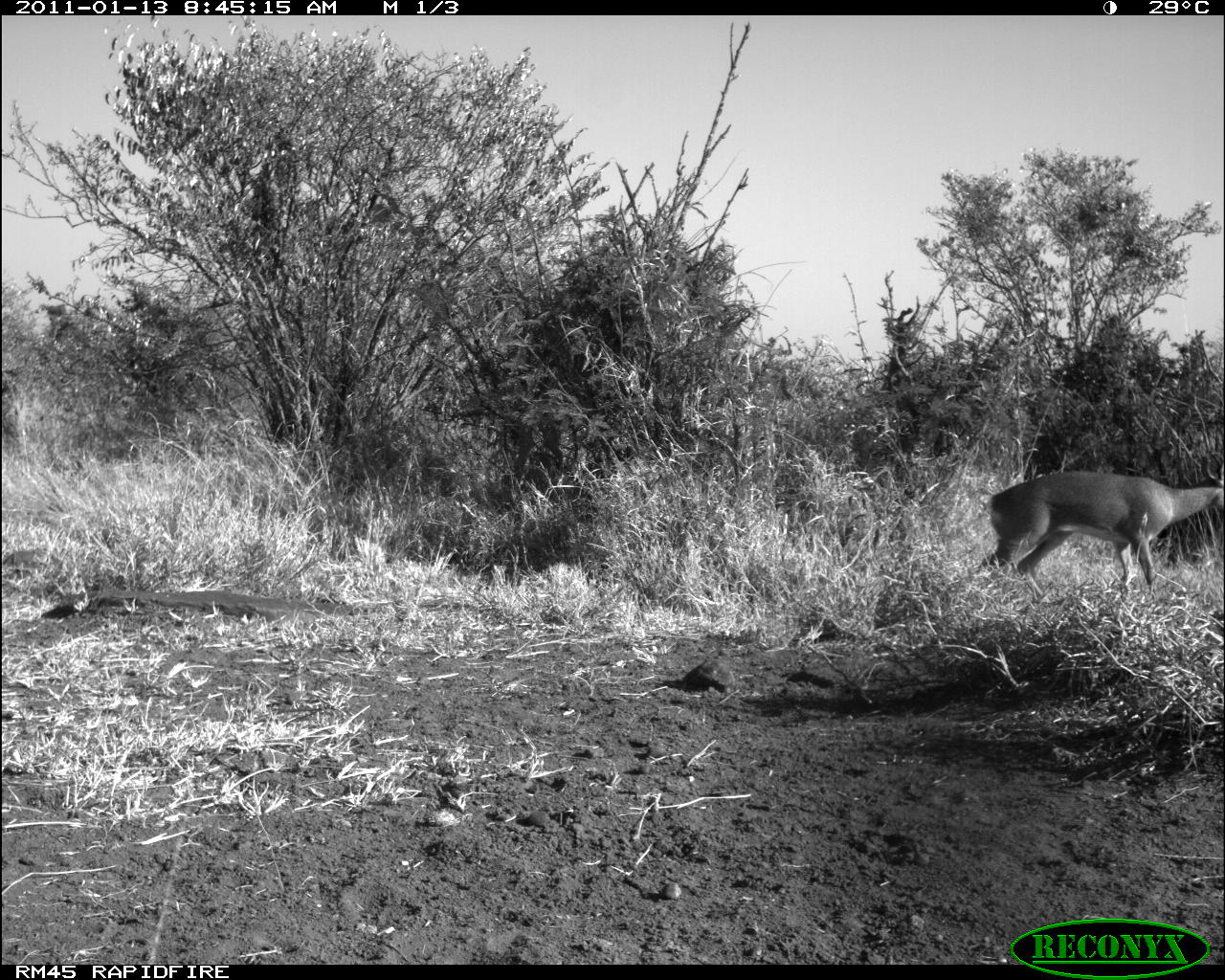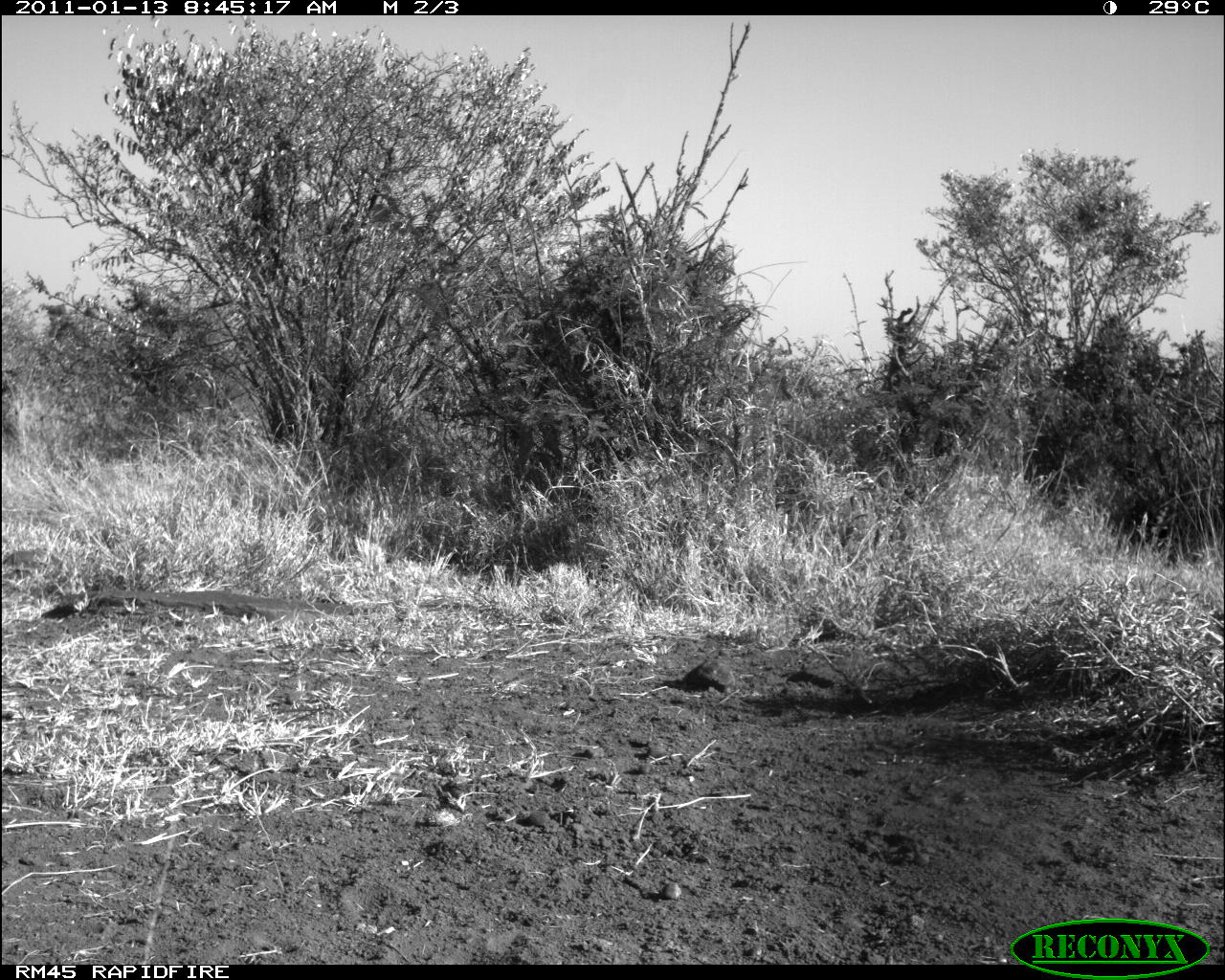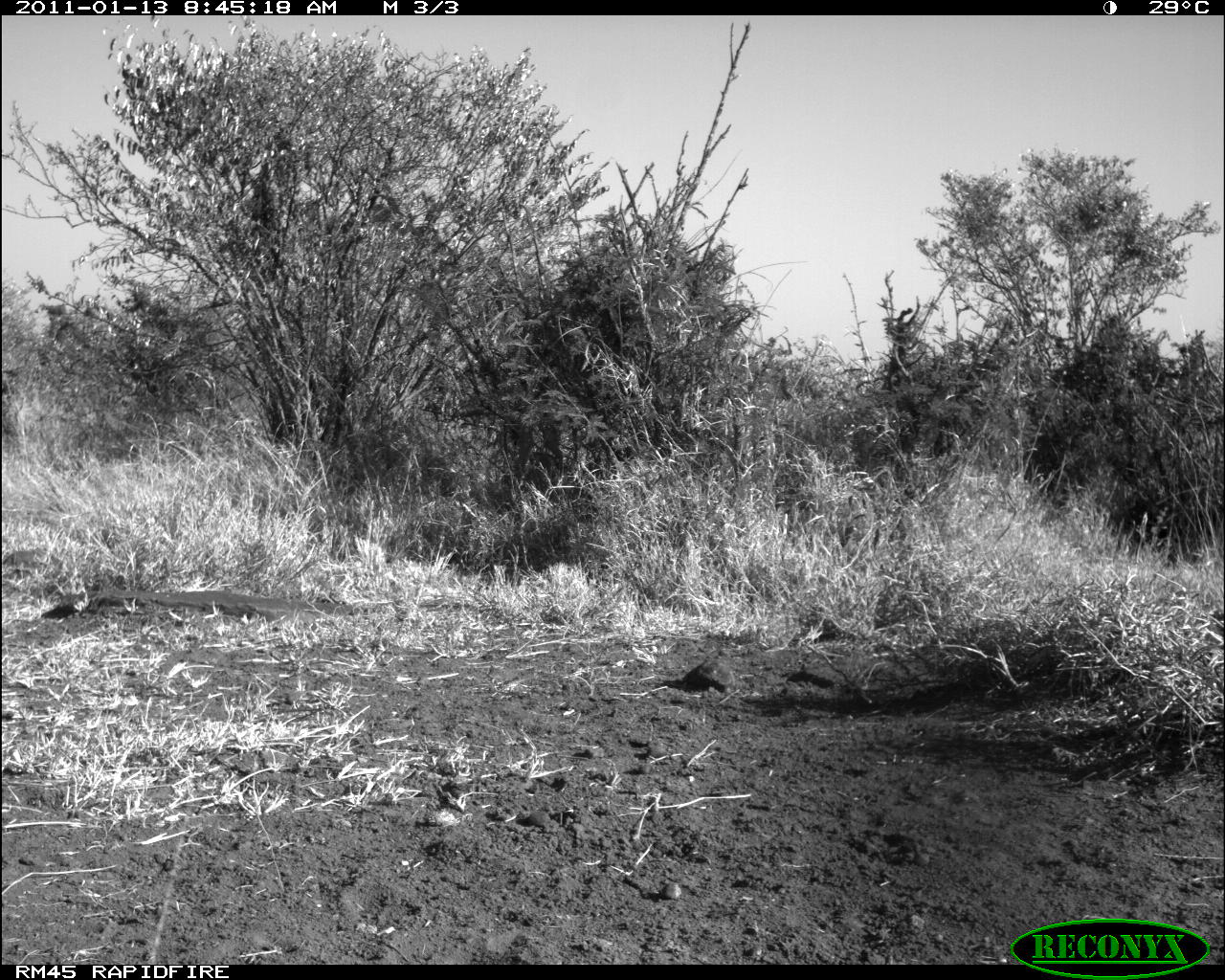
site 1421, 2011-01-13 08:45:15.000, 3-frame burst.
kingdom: Animalia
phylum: Chordata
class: Mammalia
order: Artiodactyla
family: Bovidae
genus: Madoqua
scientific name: Madoqua guentheri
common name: günther's dik-dik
Madoqua guentheri (günther's dik-dik), count 1.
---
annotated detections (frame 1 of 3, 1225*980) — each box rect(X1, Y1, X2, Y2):
madoqua guentheri: rect(978, 456, 1222, 602)